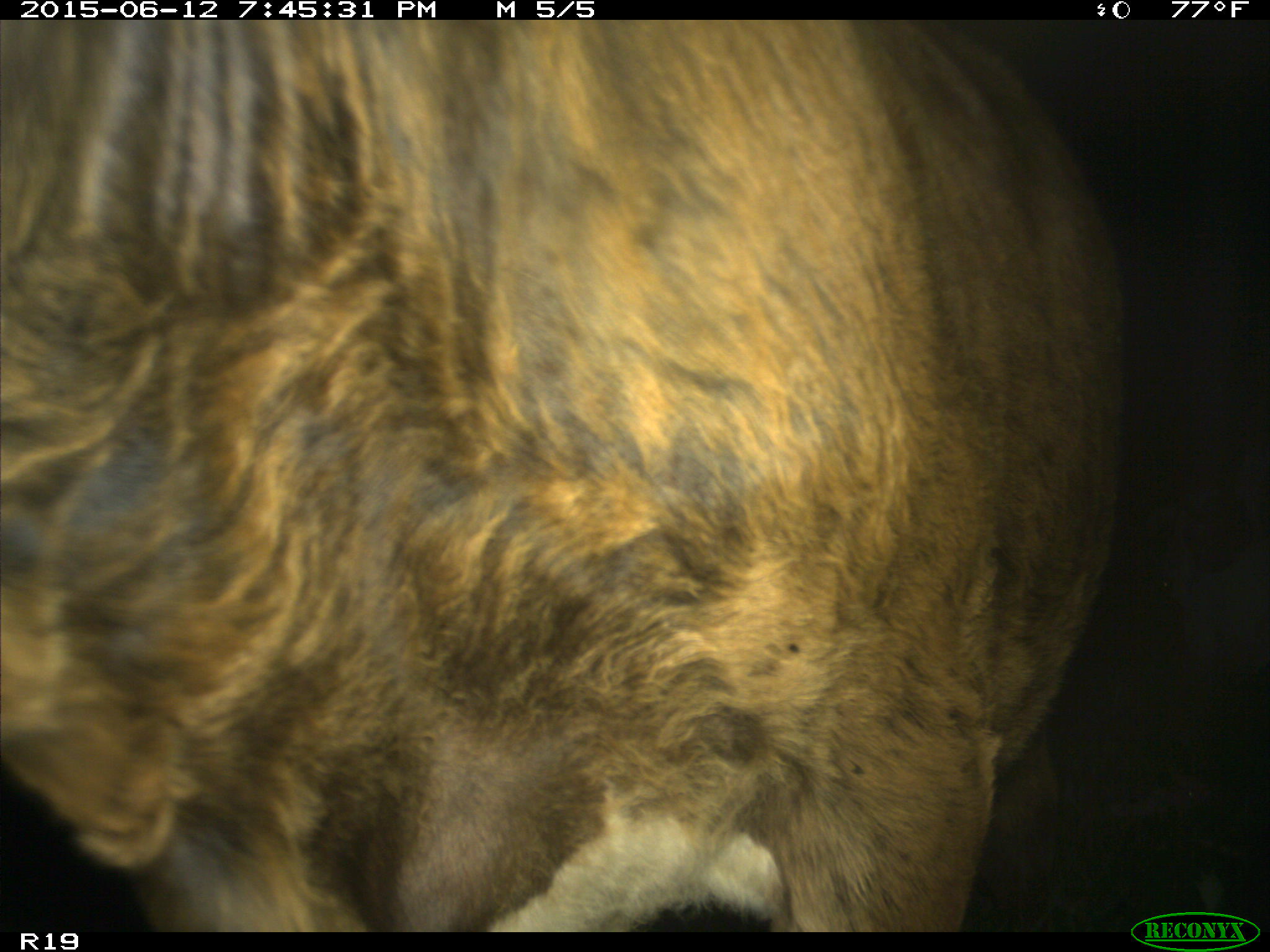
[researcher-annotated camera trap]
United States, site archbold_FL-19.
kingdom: Animalia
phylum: Chordata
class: Mammalia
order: Artiodactyla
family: Bovidae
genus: Bos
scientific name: Bos taurus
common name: domestic cow